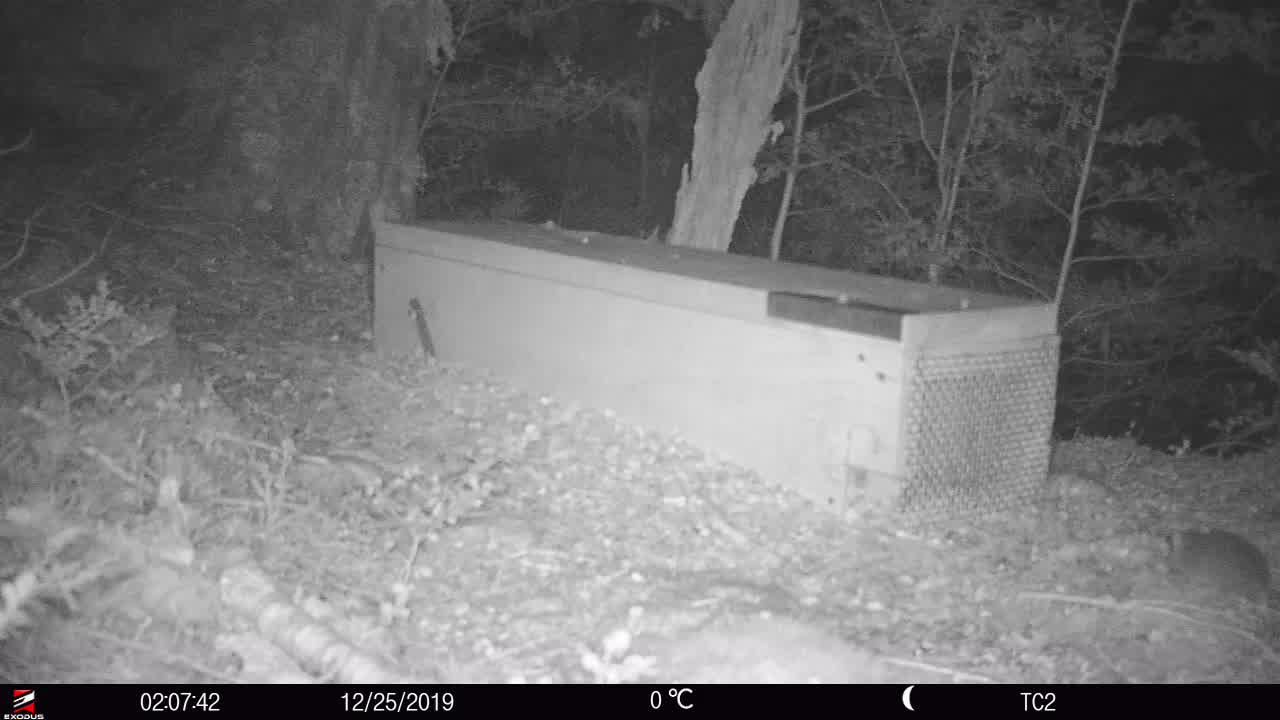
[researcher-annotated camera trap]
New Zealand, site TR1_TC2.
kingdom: Animalia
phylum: Chordata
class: Mammalia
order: Rodentia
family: Muridae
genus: Rattus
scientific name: Rattus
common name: rat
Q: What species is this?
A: Rat (Rattus).